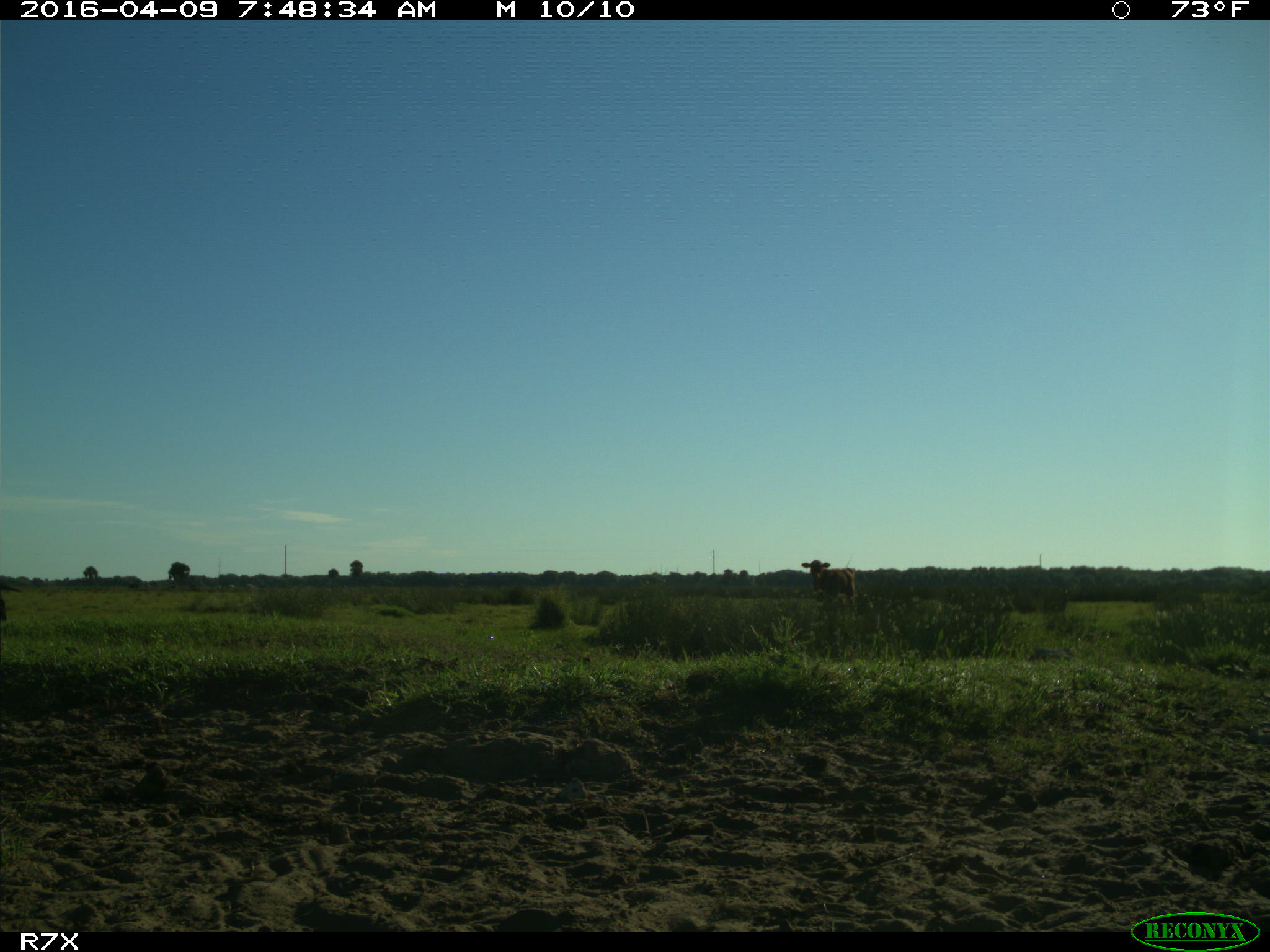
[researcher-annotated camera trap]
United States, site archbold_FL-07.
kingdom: Animalia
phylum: Chordata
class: Mammalia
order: Artiodactyla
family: Bovidae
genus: Bos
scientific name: Bos taurus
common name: domestic cow